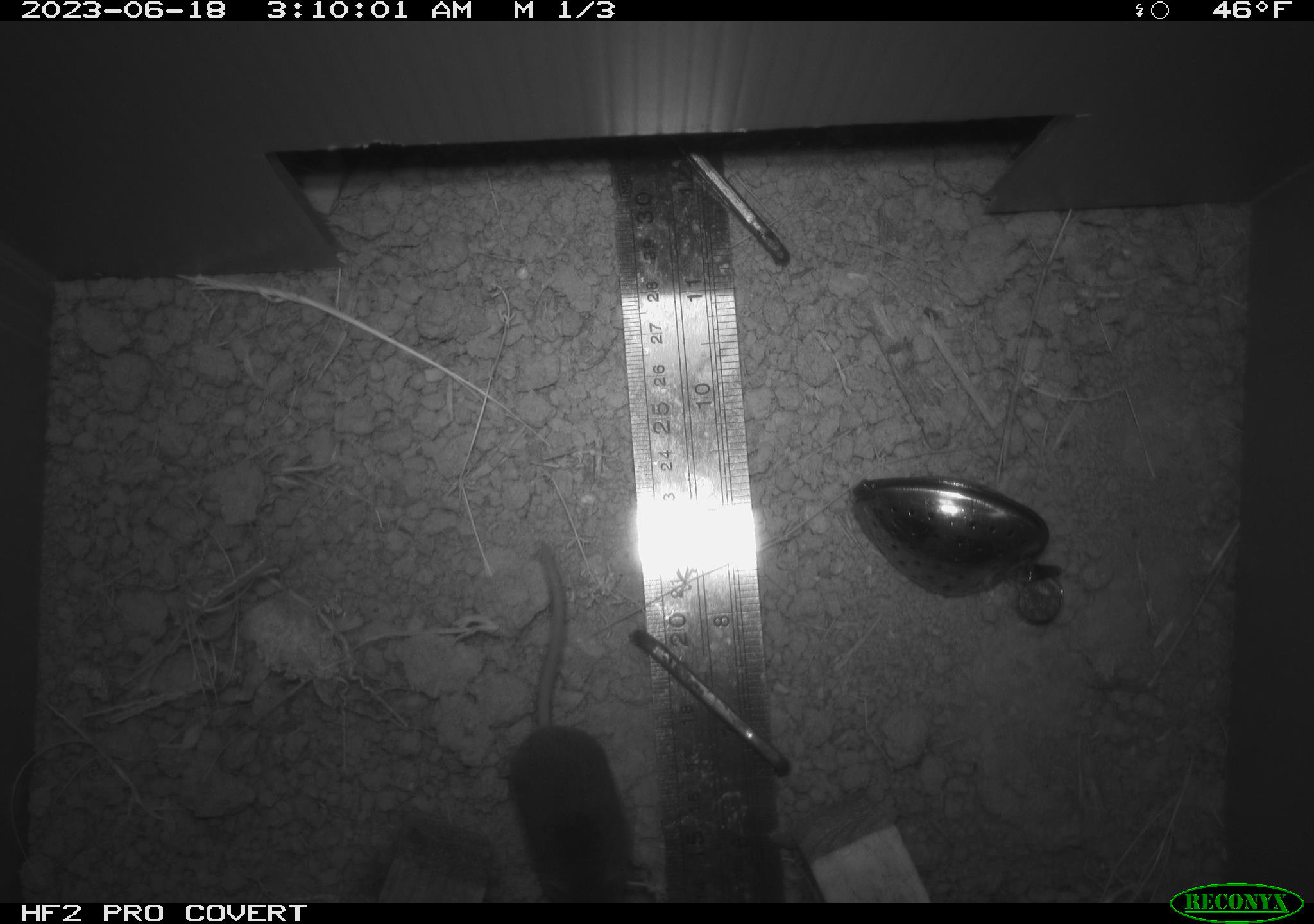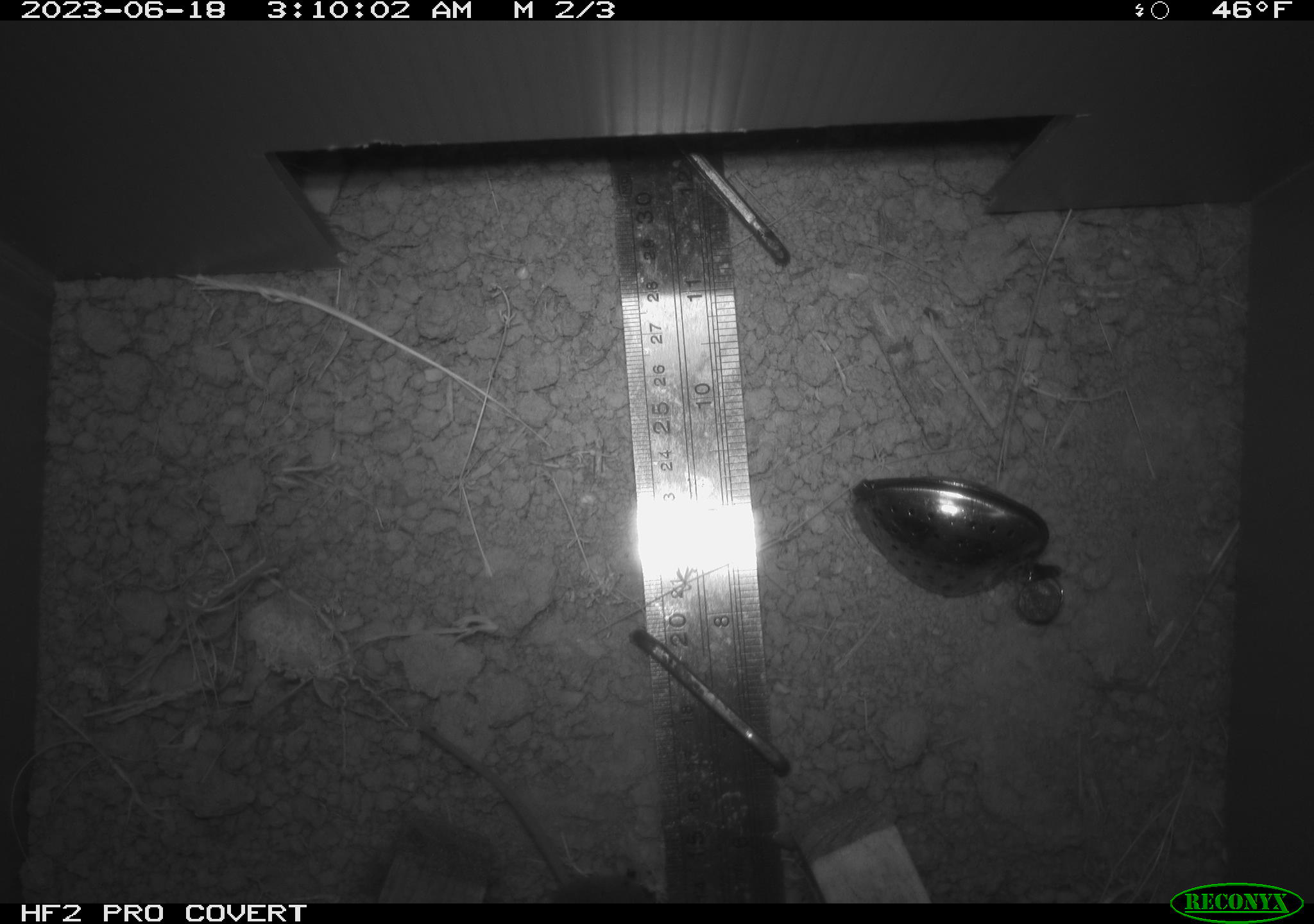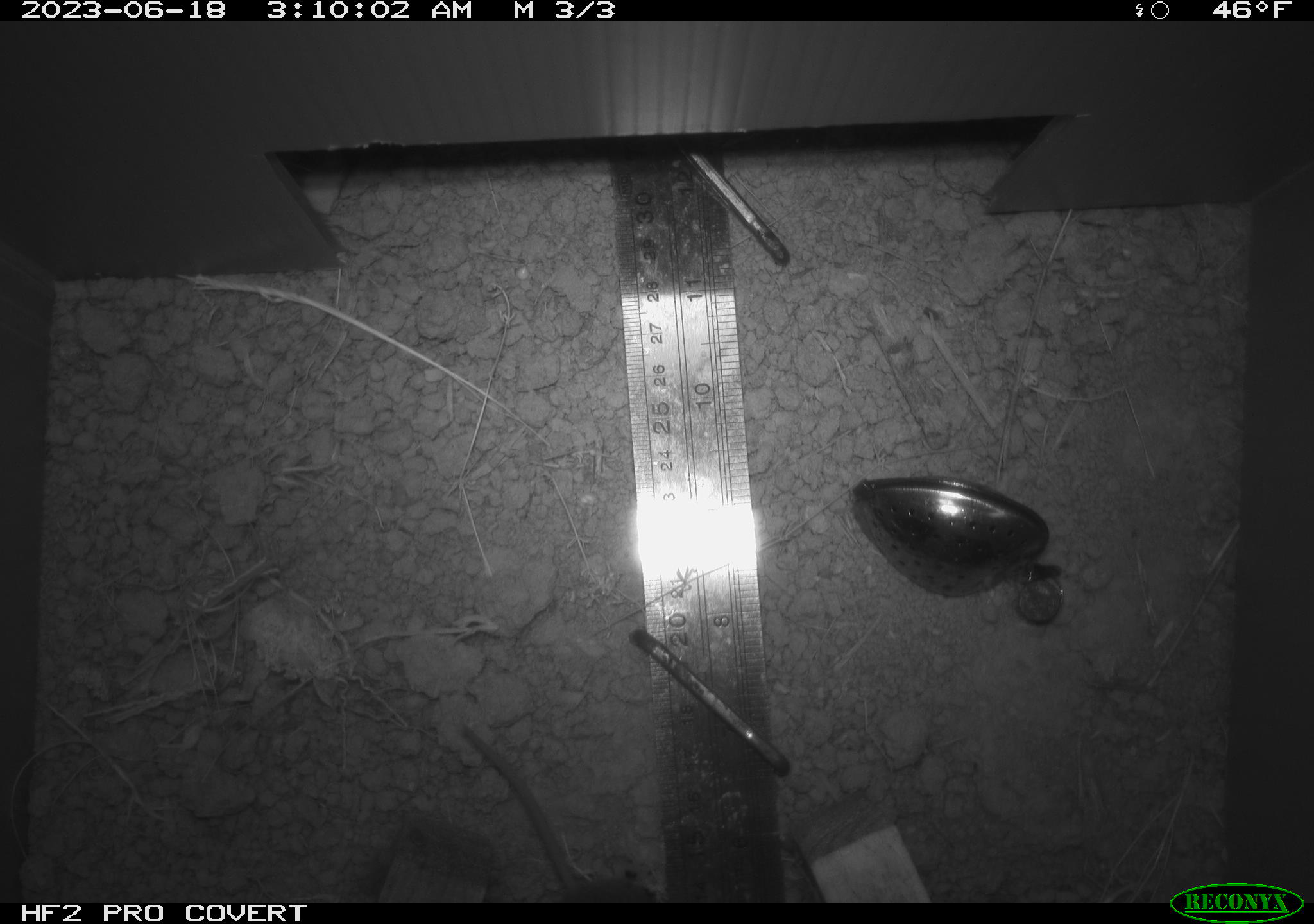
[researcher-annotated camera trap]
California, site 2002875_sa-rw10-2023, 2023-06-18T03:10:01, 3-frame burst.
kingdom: Animalia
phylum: Chordata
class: Mammalia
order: Eulipotyphla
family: Soricidae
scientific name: Soricidae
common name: shrews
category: soricidae family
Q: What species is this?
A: Soricidae family (shrews) (Soricidae).